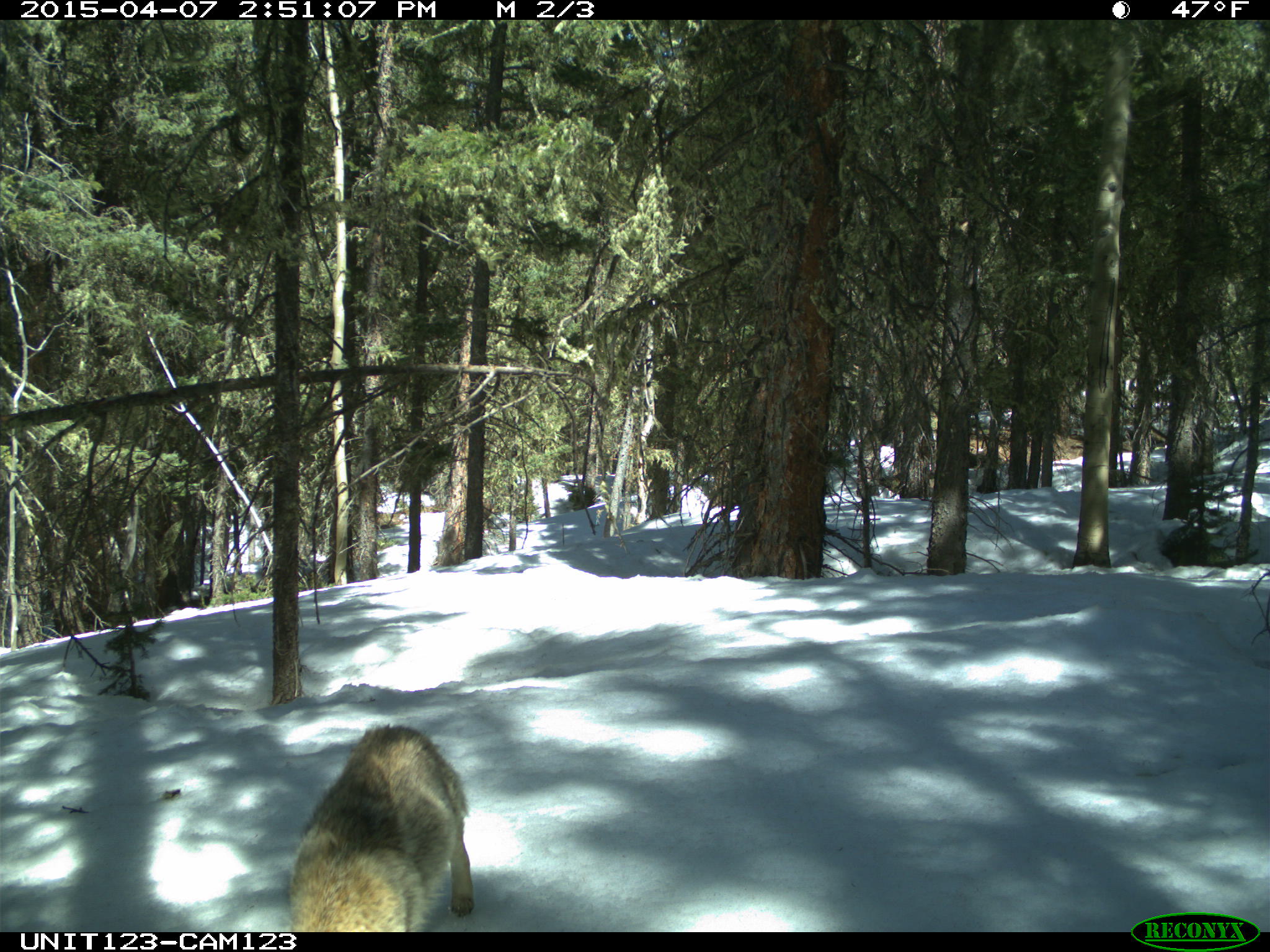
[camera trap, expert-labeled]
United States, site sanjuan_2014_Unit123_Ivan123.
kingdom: Animalia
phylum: Chordata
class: Mammalia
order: Carnivora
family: Canidae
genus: Canis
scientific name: Canis latrans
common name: coyote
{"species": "Canis latrans (coyote)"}